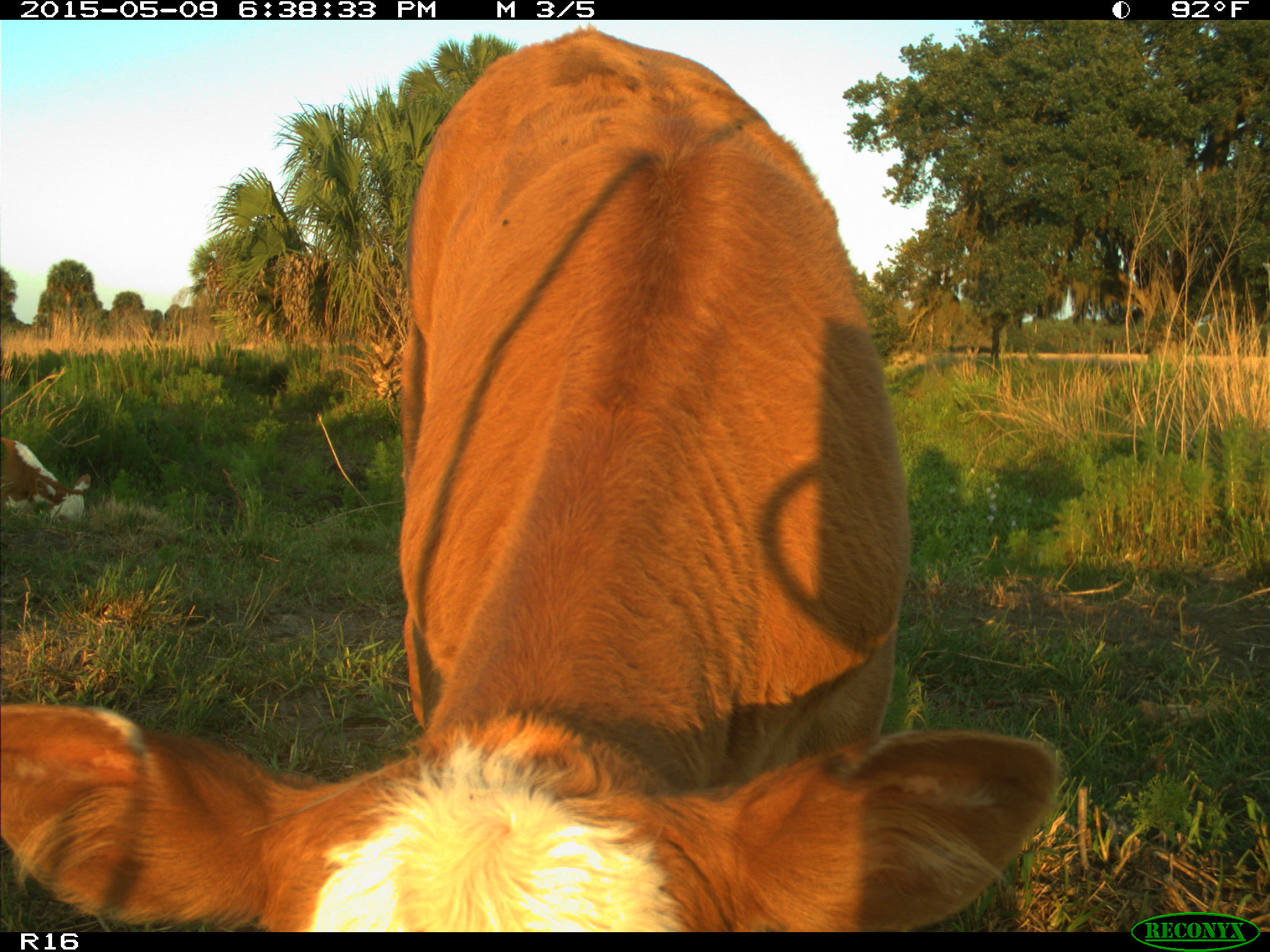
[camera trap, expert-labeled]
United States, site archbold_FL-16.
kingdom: Animalia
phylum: Chordata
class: Mammalia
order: Artiodactyla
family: Bovidae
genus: Bos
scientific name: Bos taurus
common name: domestic cow